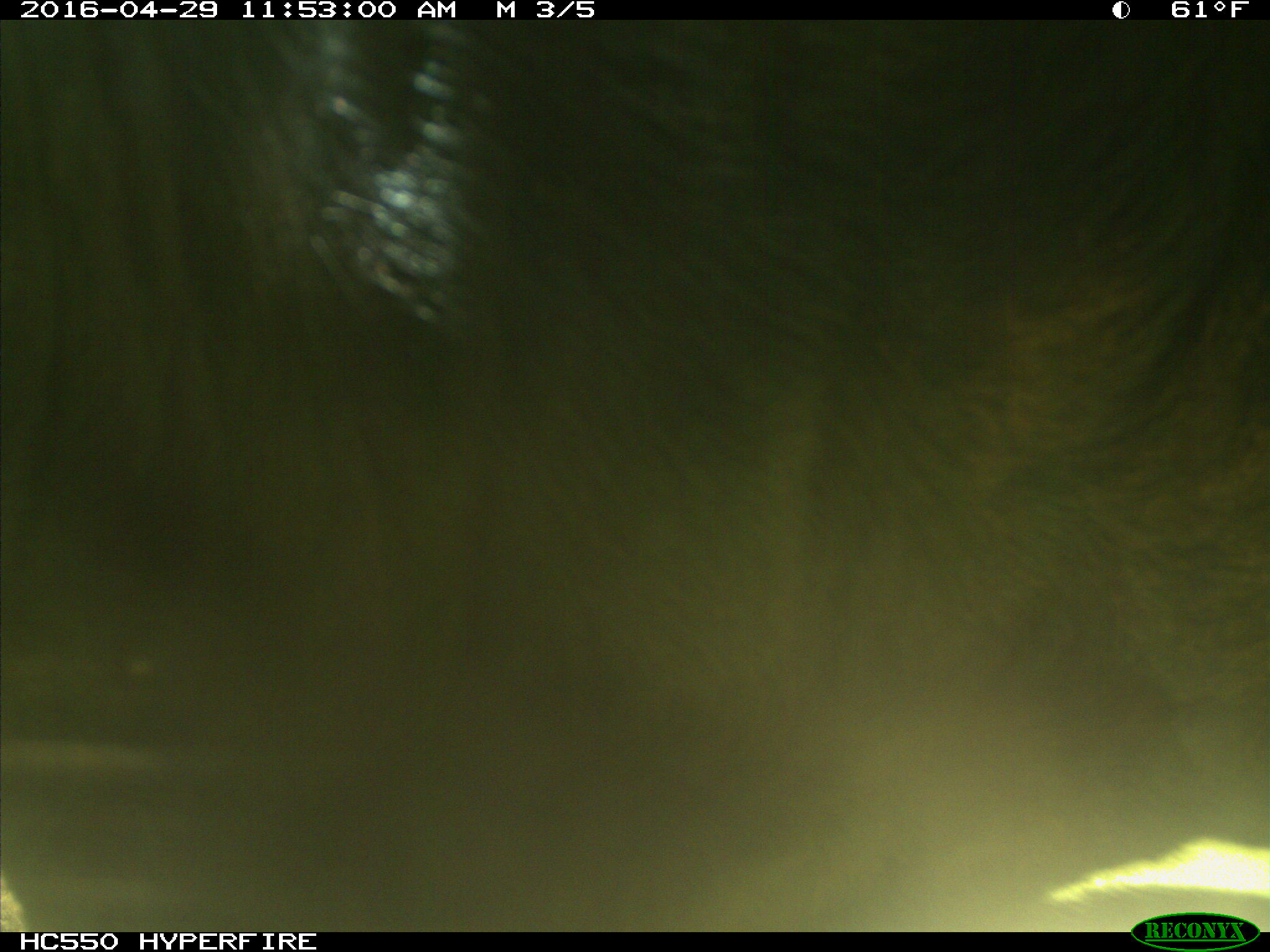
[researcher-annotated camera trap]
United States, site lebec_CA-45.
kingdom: Animalia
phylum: Chordata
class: Mammalia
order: Artiodactyla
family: Bovidae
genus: Bos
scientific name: Bos taurus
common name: domestic cow